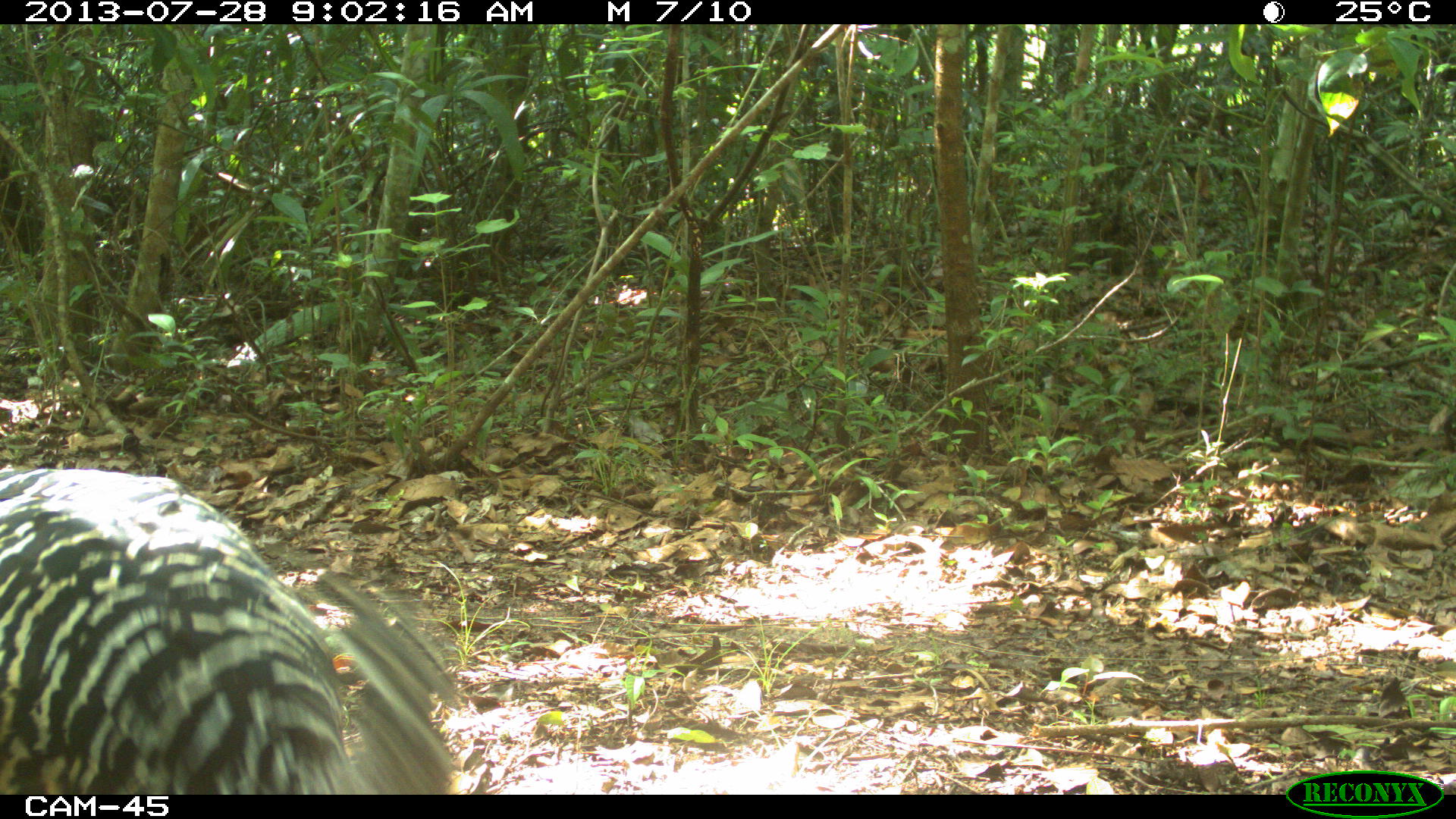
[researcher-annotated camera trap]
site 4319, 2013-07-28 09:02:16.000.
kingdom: Animalia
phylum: Chordata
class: Aves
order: Galliformes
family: Cracidae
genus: Crax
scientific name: Crax rubra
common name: great curassow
Crax rubra (great curassow), count 1, sex female.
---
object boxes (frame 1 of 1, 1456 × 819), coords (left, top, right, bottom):
crax rubra: (0, 463, 453, 792)